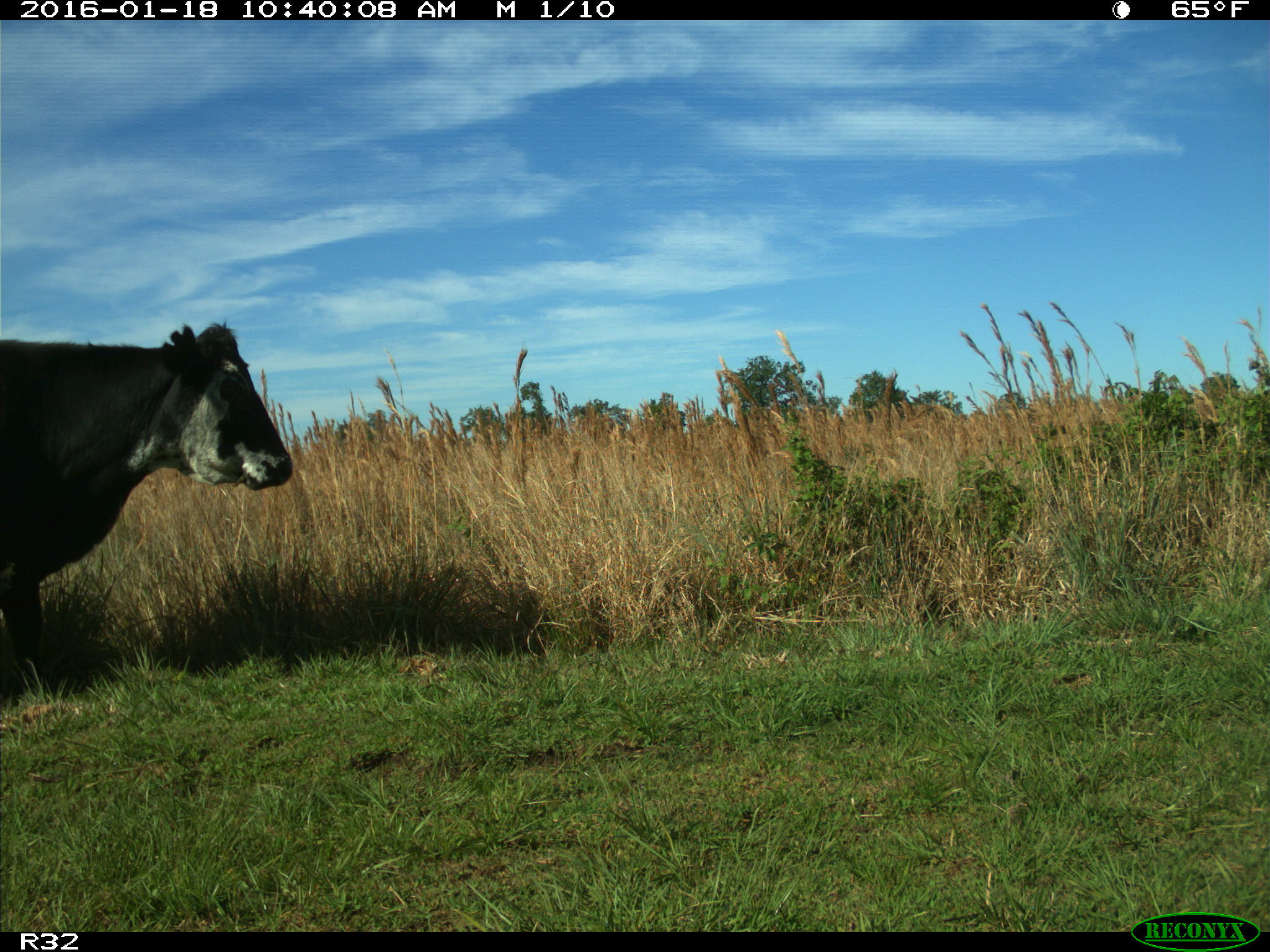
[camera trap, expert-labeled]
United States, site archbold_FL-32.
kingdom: Animalia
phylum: Chordata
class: Mammalia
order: Artiodactyla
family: Bovidae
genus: Bos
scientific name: Bos taurus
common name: domestic cow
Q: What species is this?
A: Bos taurus (domestic cow).